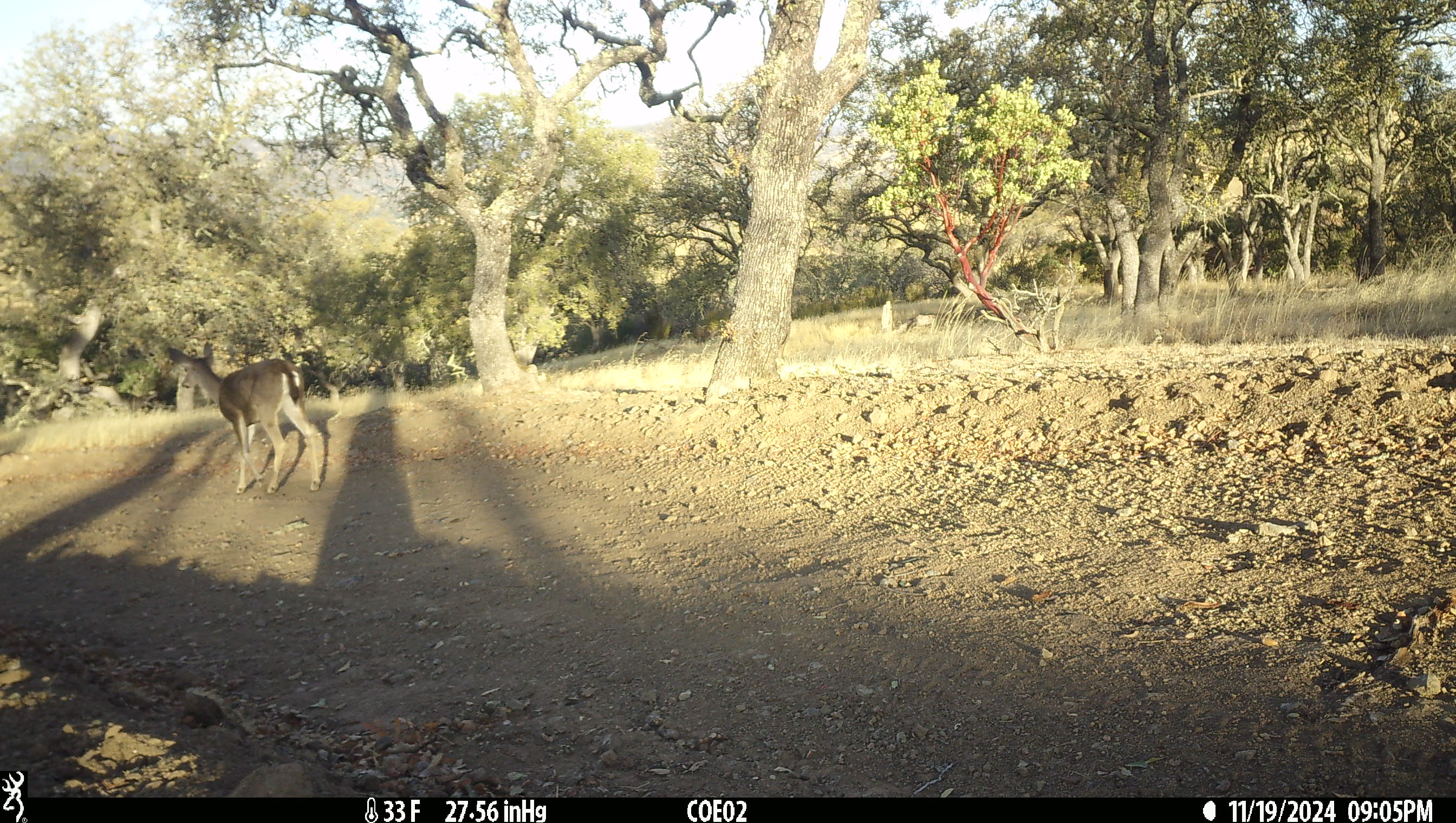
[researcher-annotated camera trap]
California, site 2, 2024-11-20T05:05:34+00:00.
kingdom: Animalia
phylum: Chordata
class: Mammalia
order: Artiodactyla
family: Cervidae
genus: Odocoileus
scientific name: Odocoileus hemionus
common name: mule deer